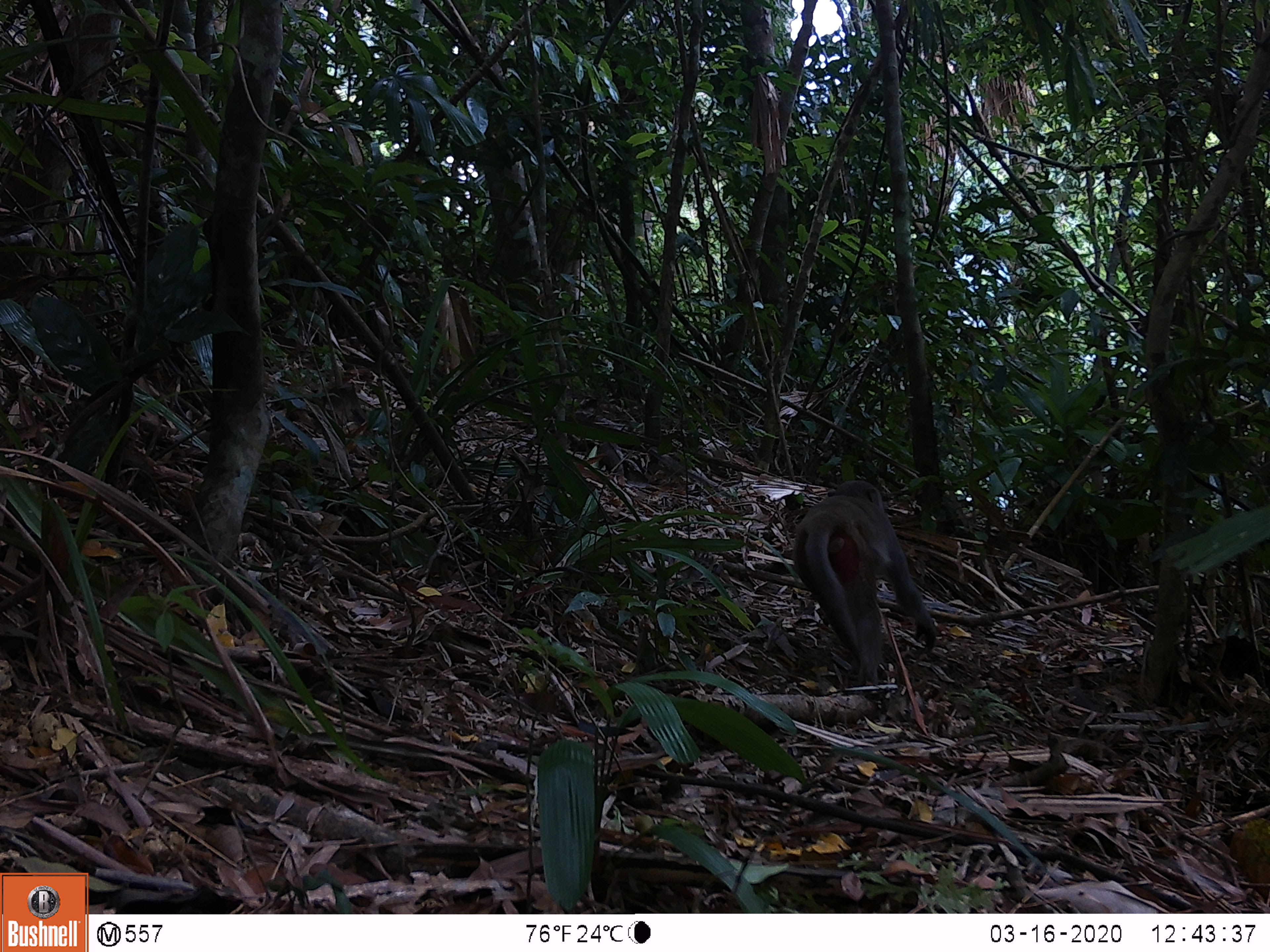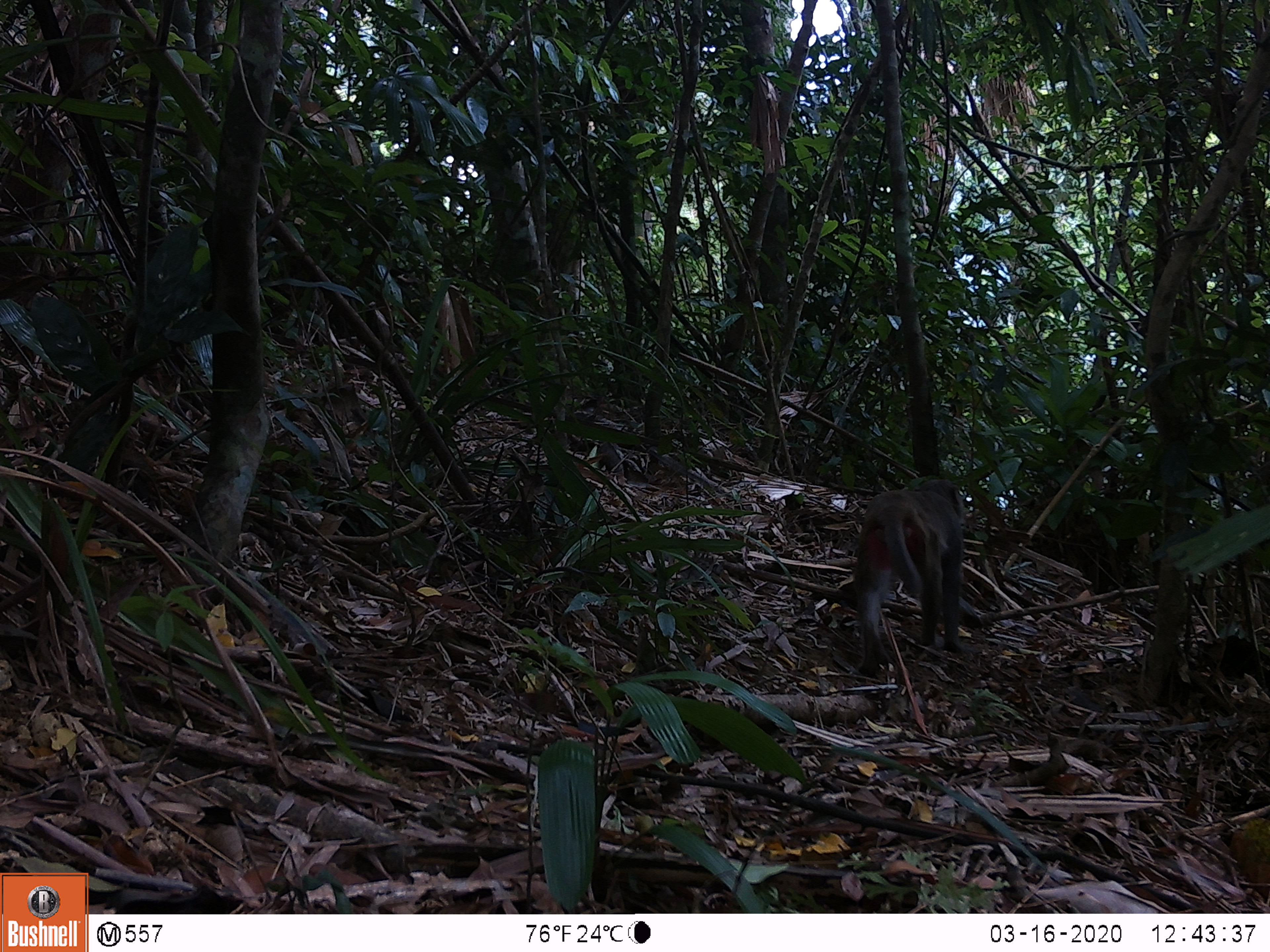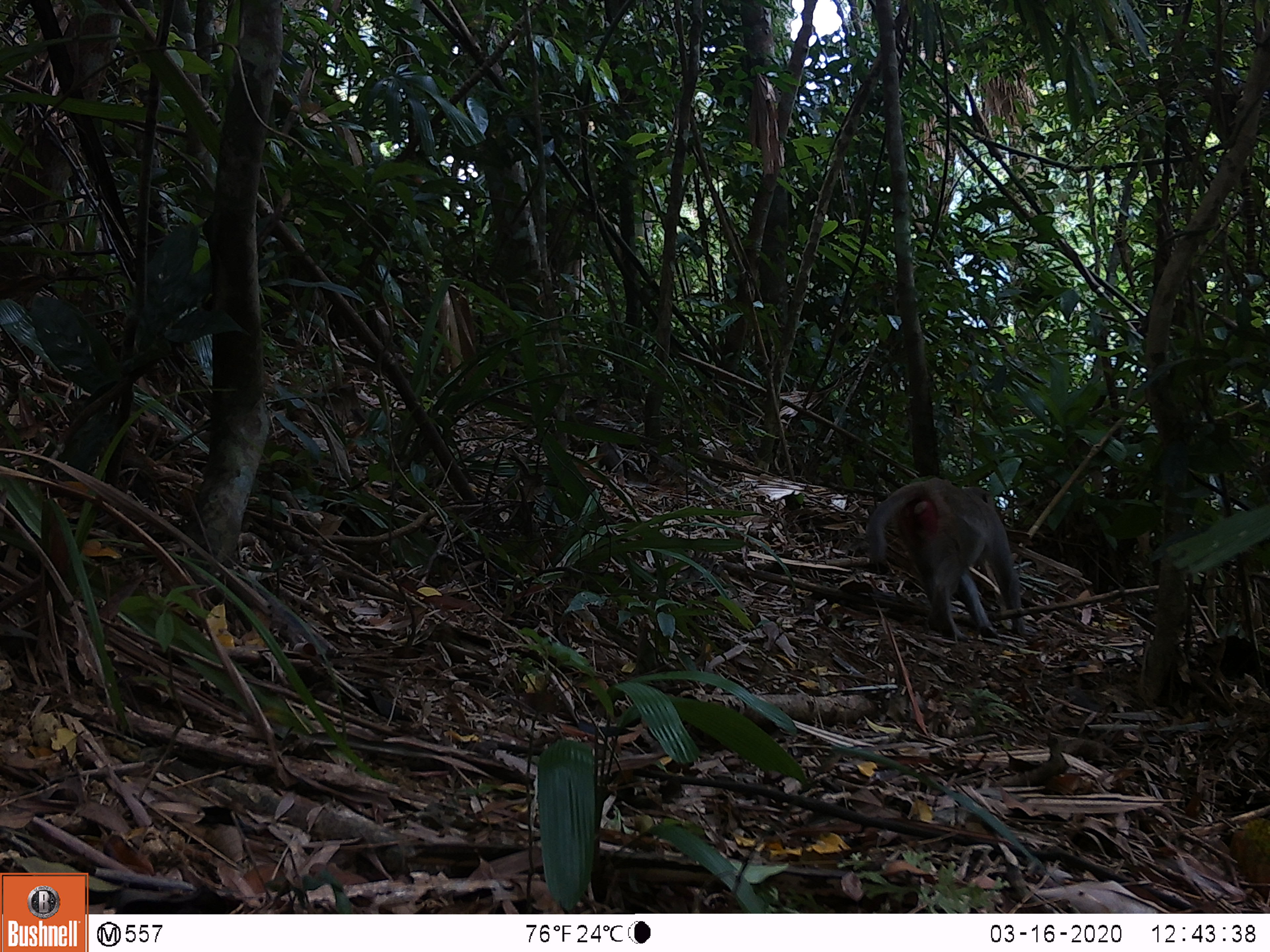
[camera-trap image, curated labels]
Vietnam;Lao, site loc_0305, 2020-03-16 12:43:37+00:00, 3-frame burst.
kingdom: Animalia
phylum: Chordata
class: Mammalia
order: Primates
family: Cercopithecidae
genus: Macaca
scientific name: Macaca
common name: macaques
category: assam or rhesus macaque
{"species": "assam or rhesus macaque (macaques) (Macaca)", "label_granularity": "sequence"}